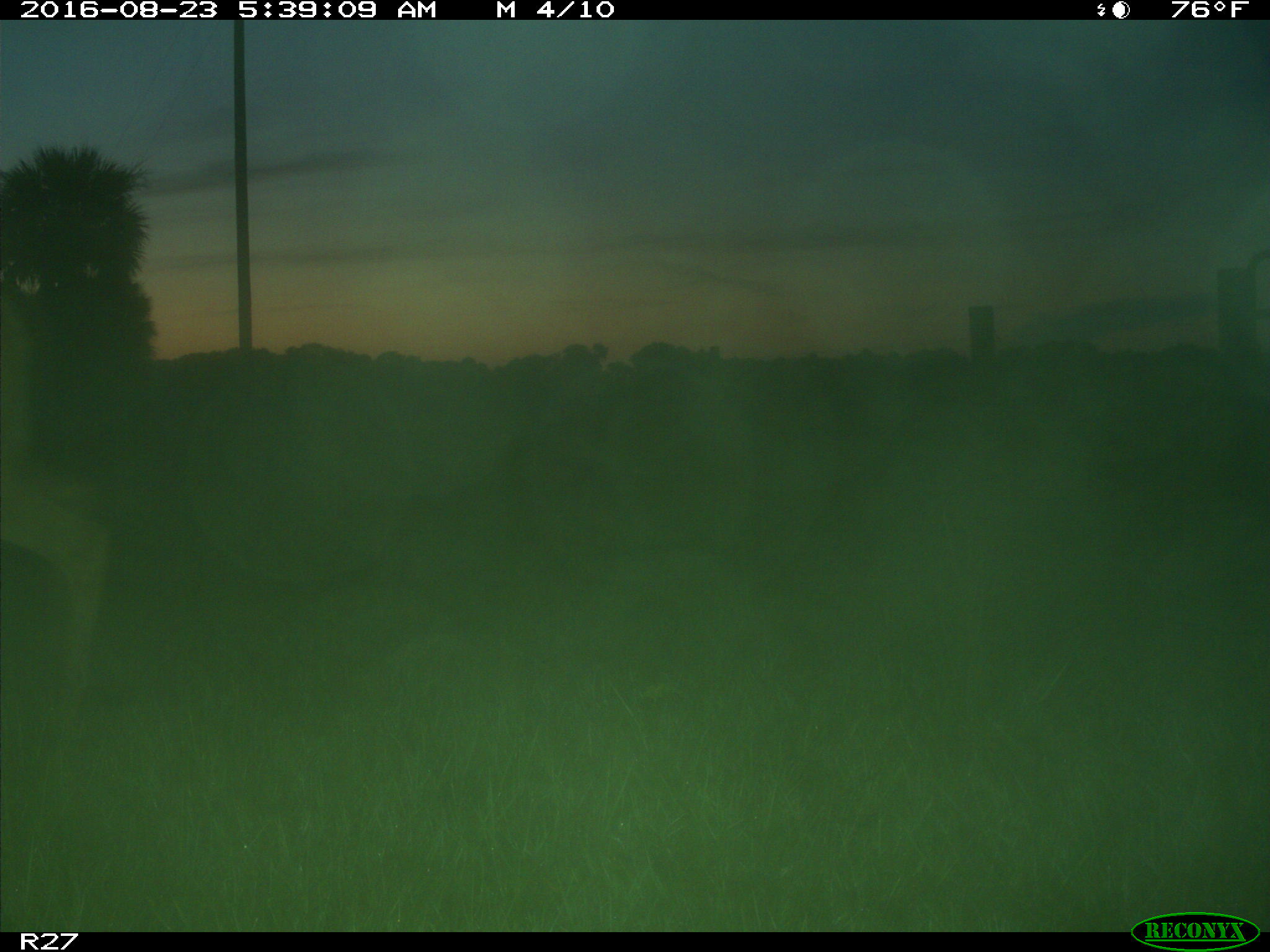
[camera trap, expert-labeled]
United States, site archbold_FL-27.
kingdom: Animalia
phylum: Chordata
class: Mammalia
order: Artiodactyla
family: Cervidae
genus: Odocoileus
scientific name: Odocoileus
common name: deer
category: unidentified deer